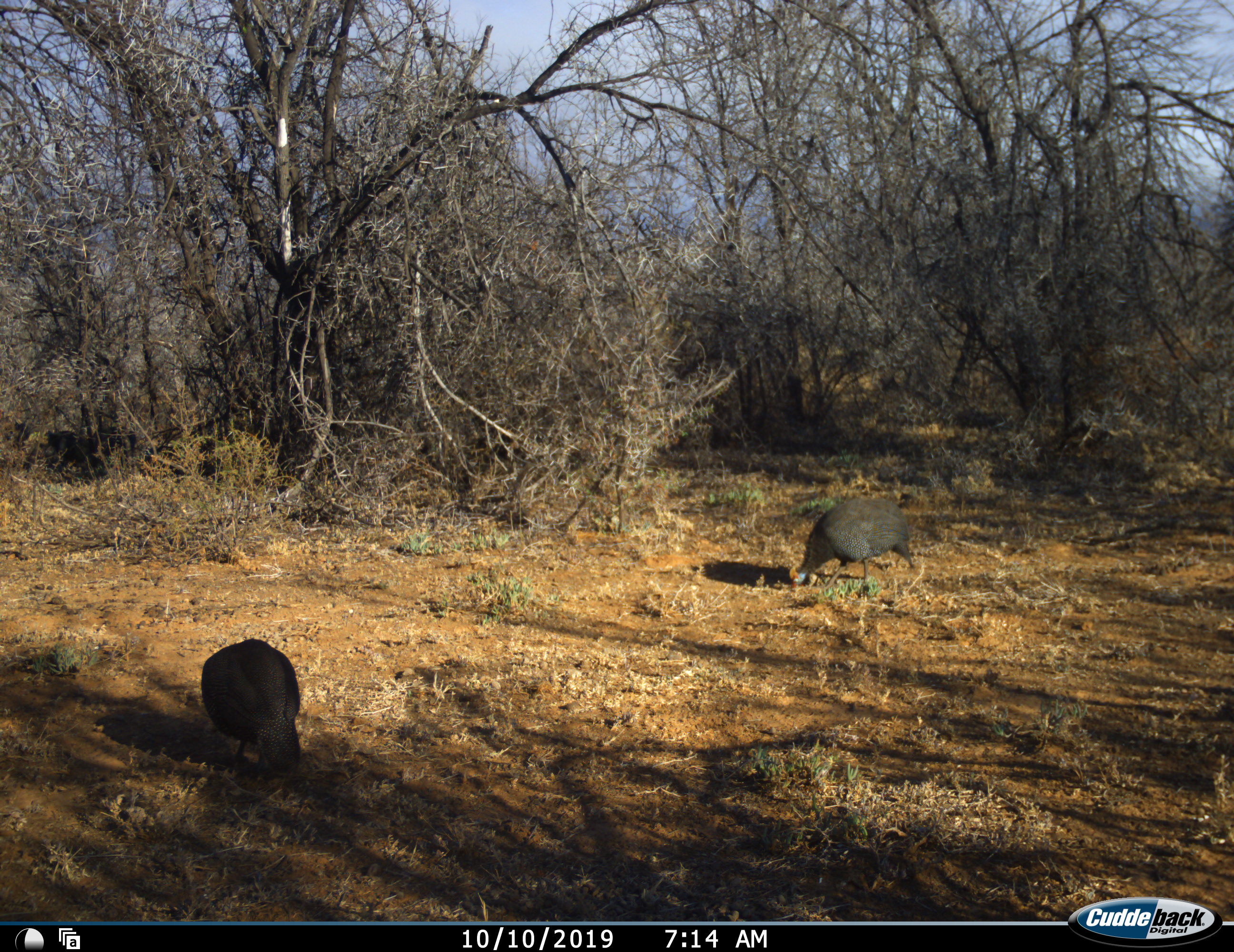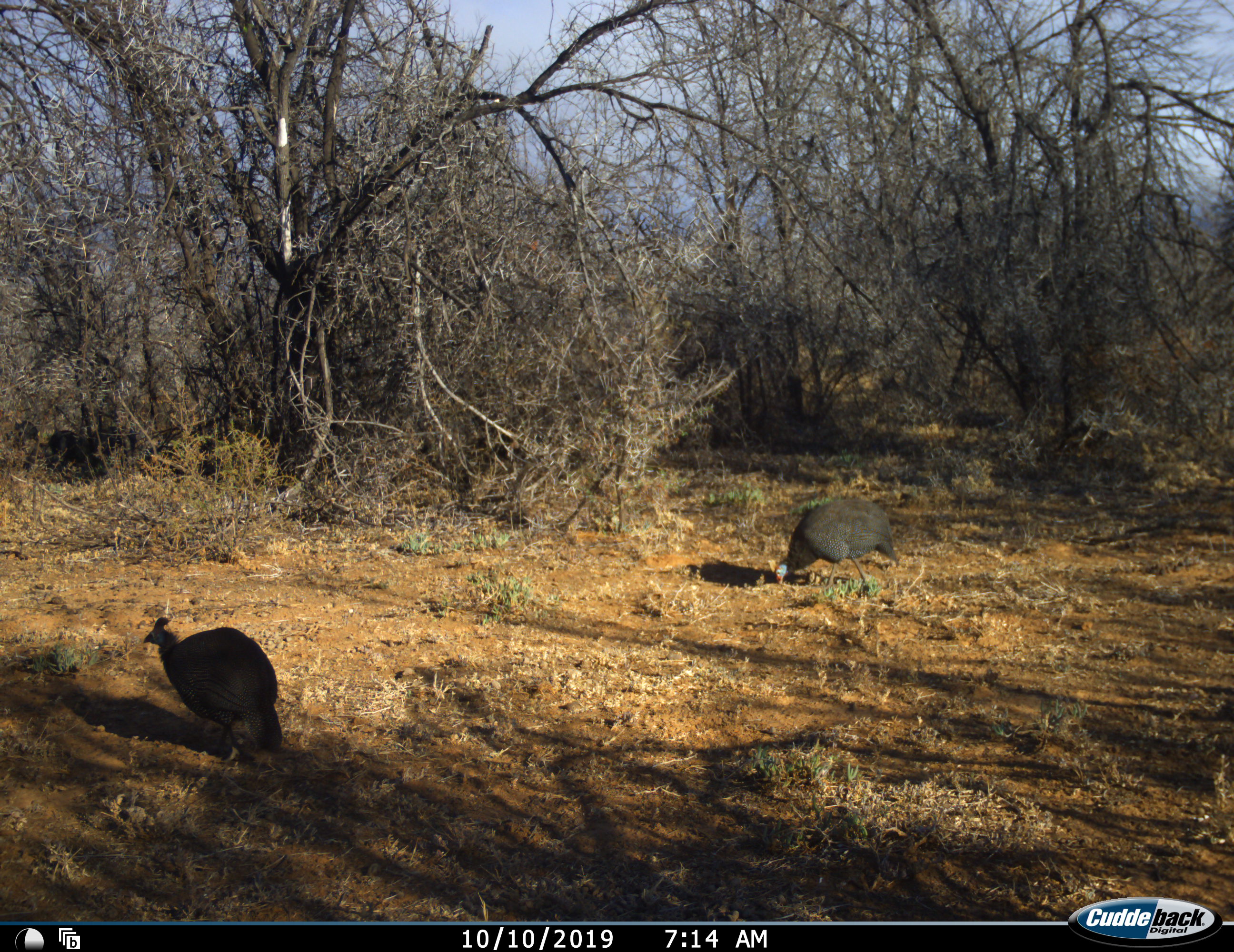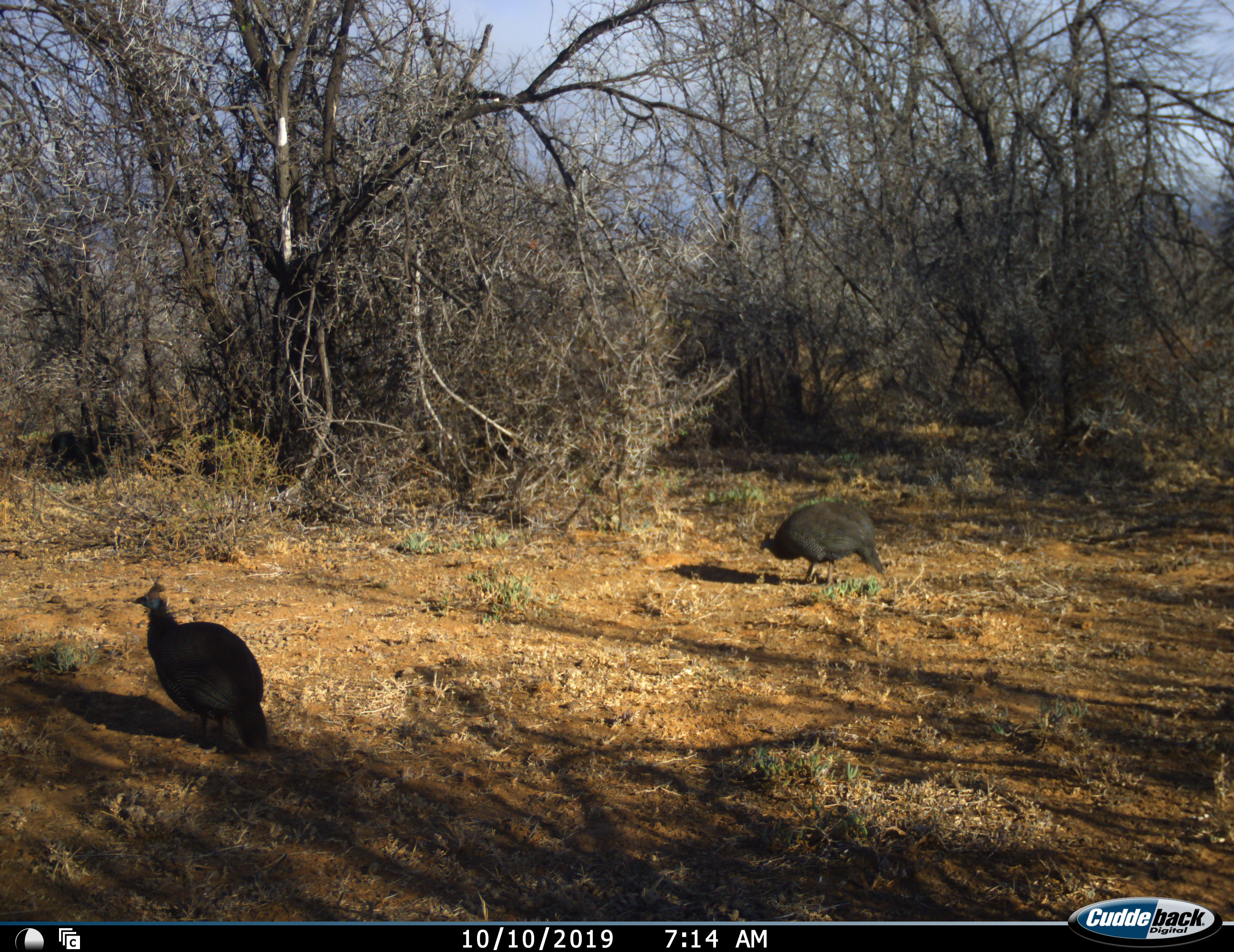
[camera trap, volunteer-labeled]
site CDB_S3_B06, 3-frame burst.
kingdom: Animalia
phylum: Chordata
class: Aves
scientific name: Aves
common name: bird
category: birdother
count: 2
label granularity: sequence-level